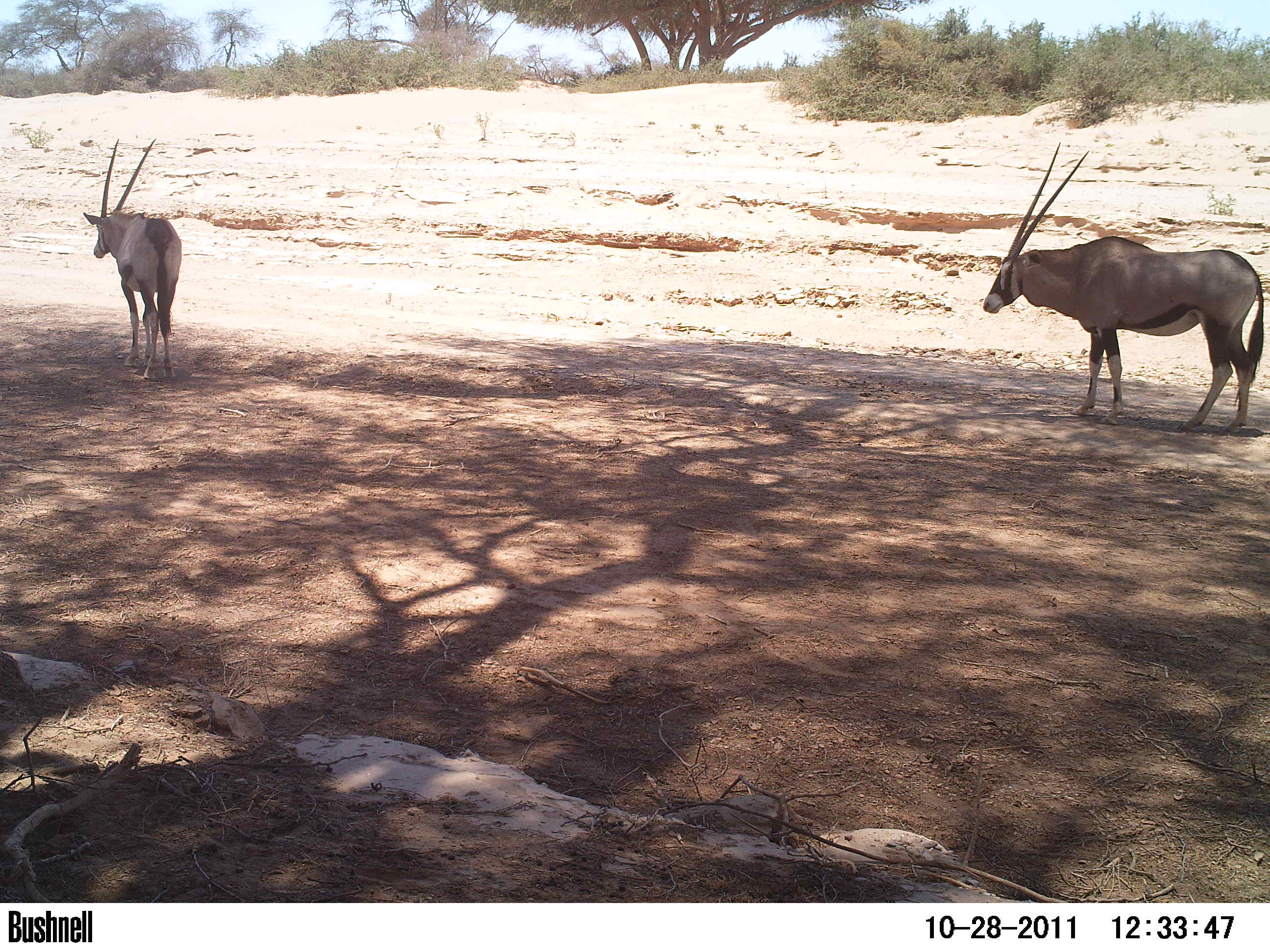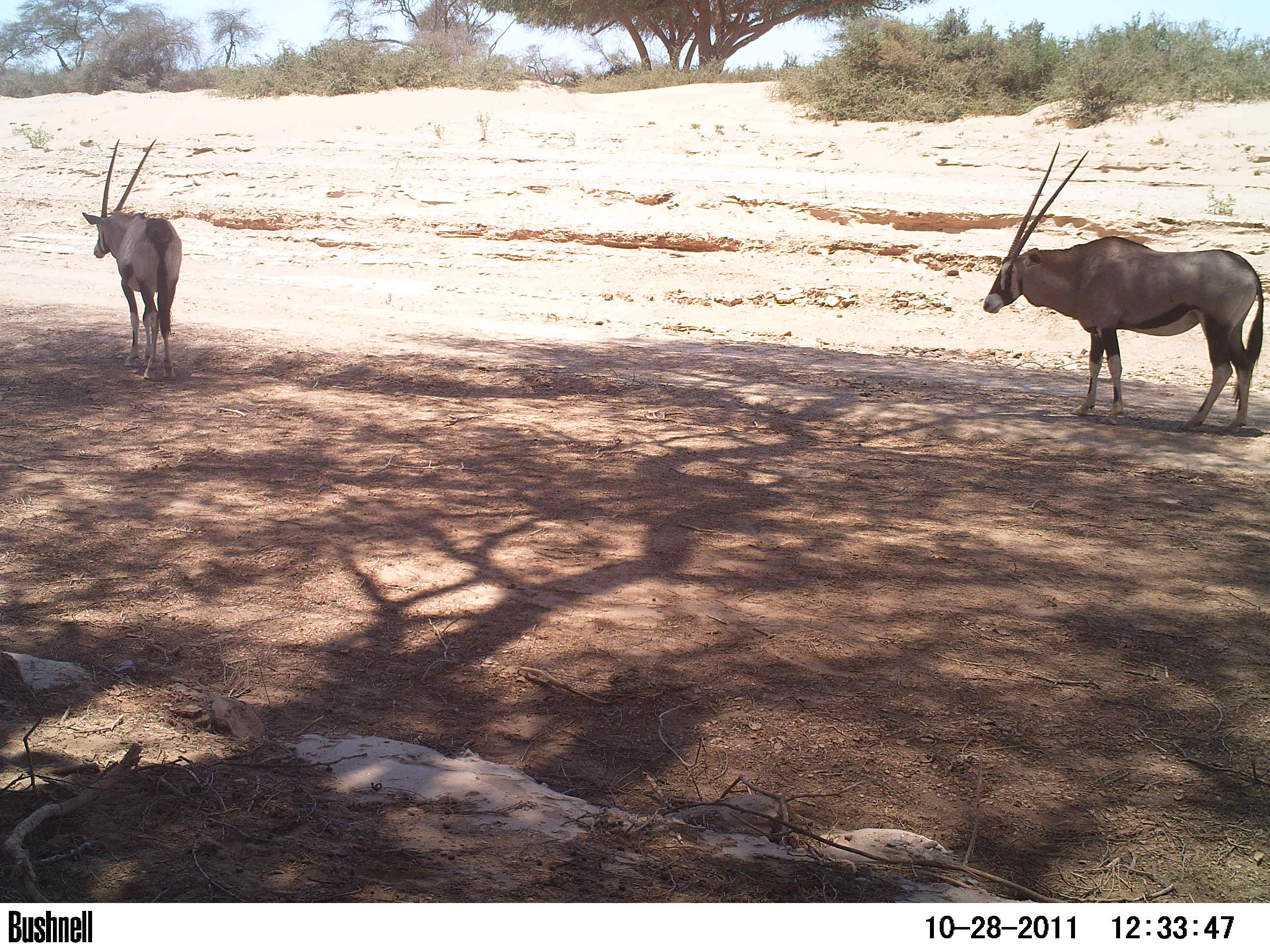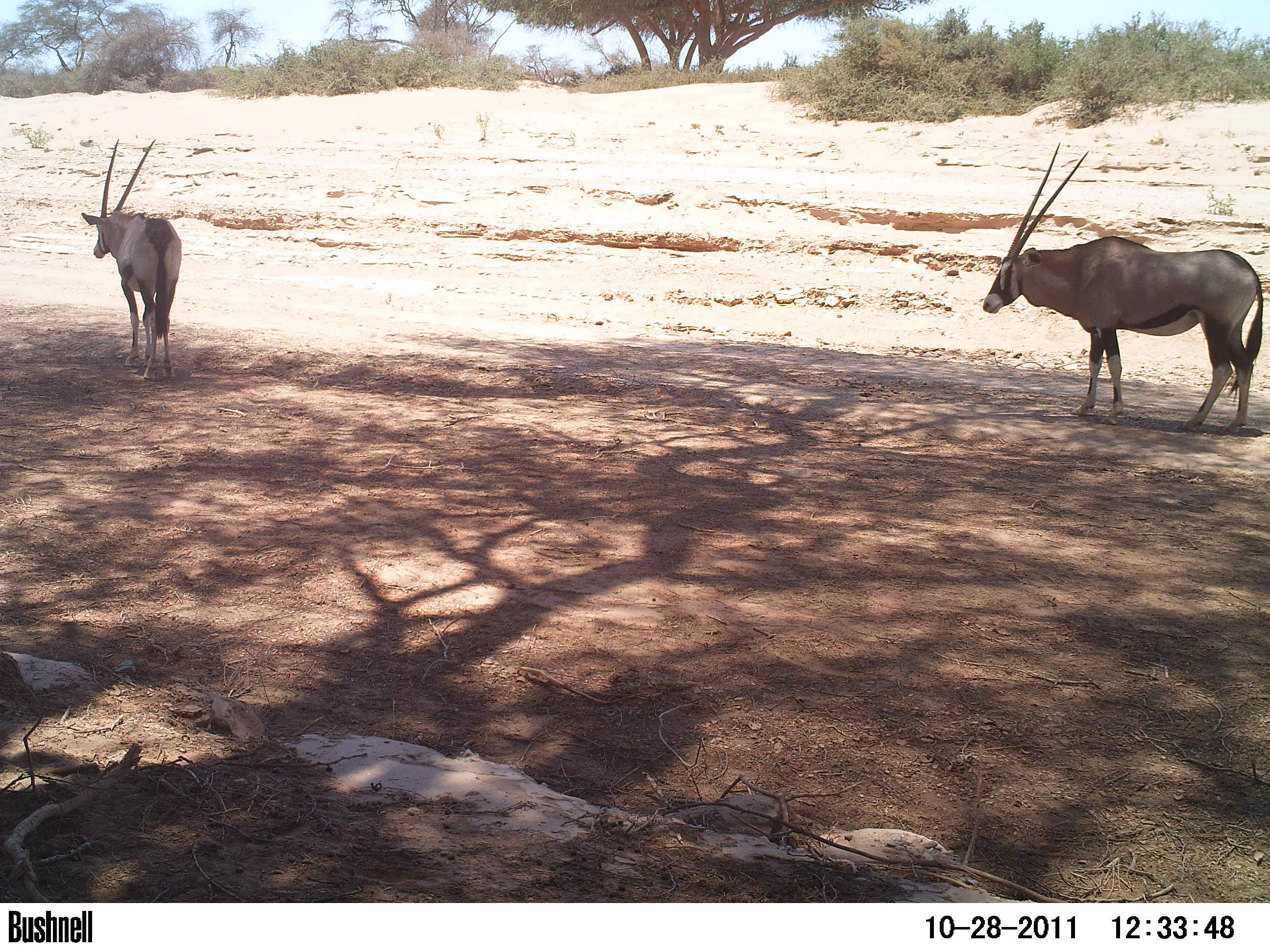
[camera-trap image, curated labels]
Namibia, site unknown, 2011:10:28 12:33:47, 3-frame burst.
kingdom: Animalia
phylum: Chordata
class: Mammalia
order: Artiodactyla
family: Bovidae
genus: Oryx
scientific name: Oryx gazella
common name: gemsbok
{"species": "Oryx gazella (gemsbok)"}